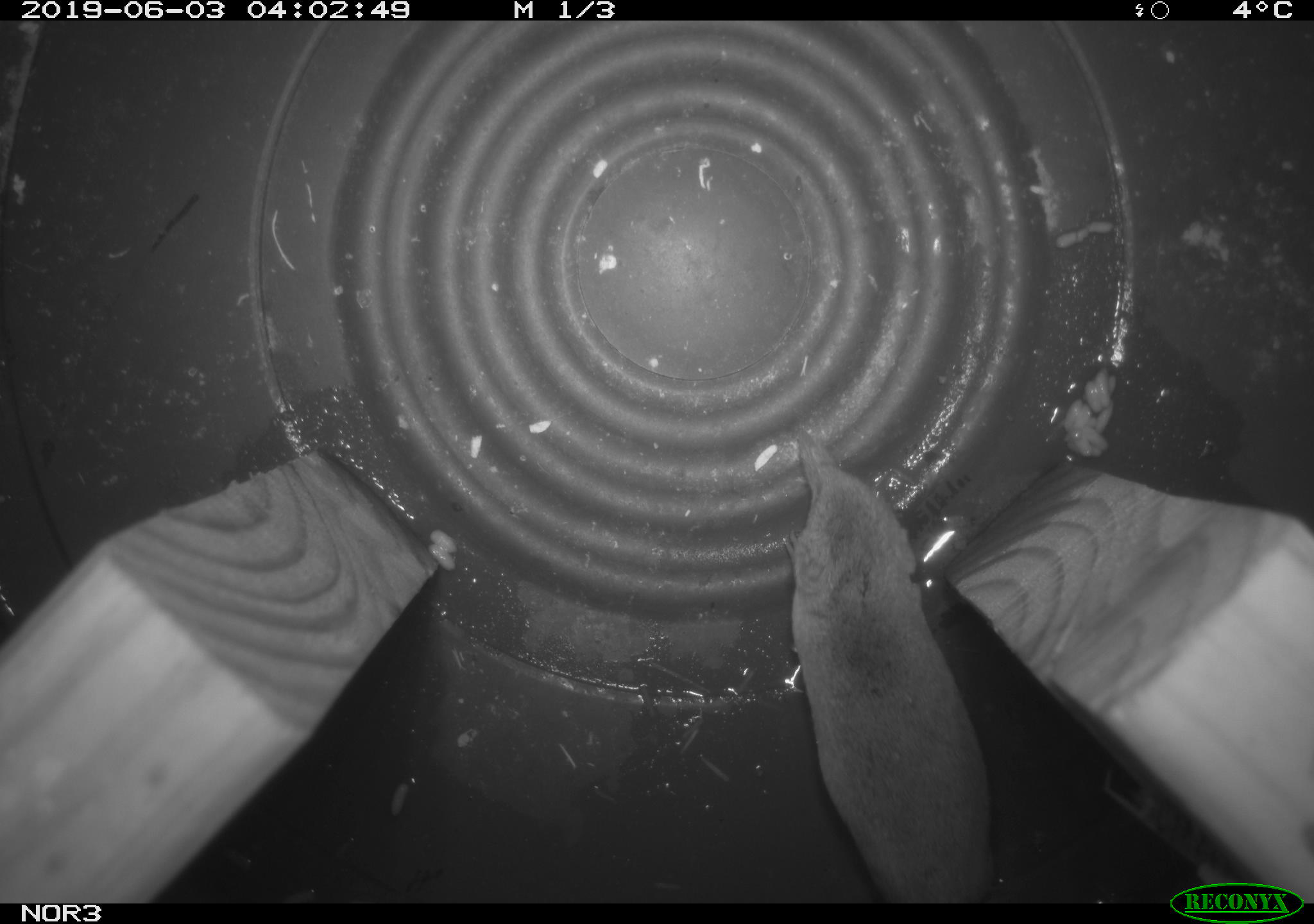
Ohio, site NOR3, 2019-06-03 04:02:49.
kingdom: Animalia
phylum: Chordata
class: Mammalia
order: Eulipotyphla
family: Soricidae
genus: Sorex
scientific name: Sorex cinereus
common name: masked shrew